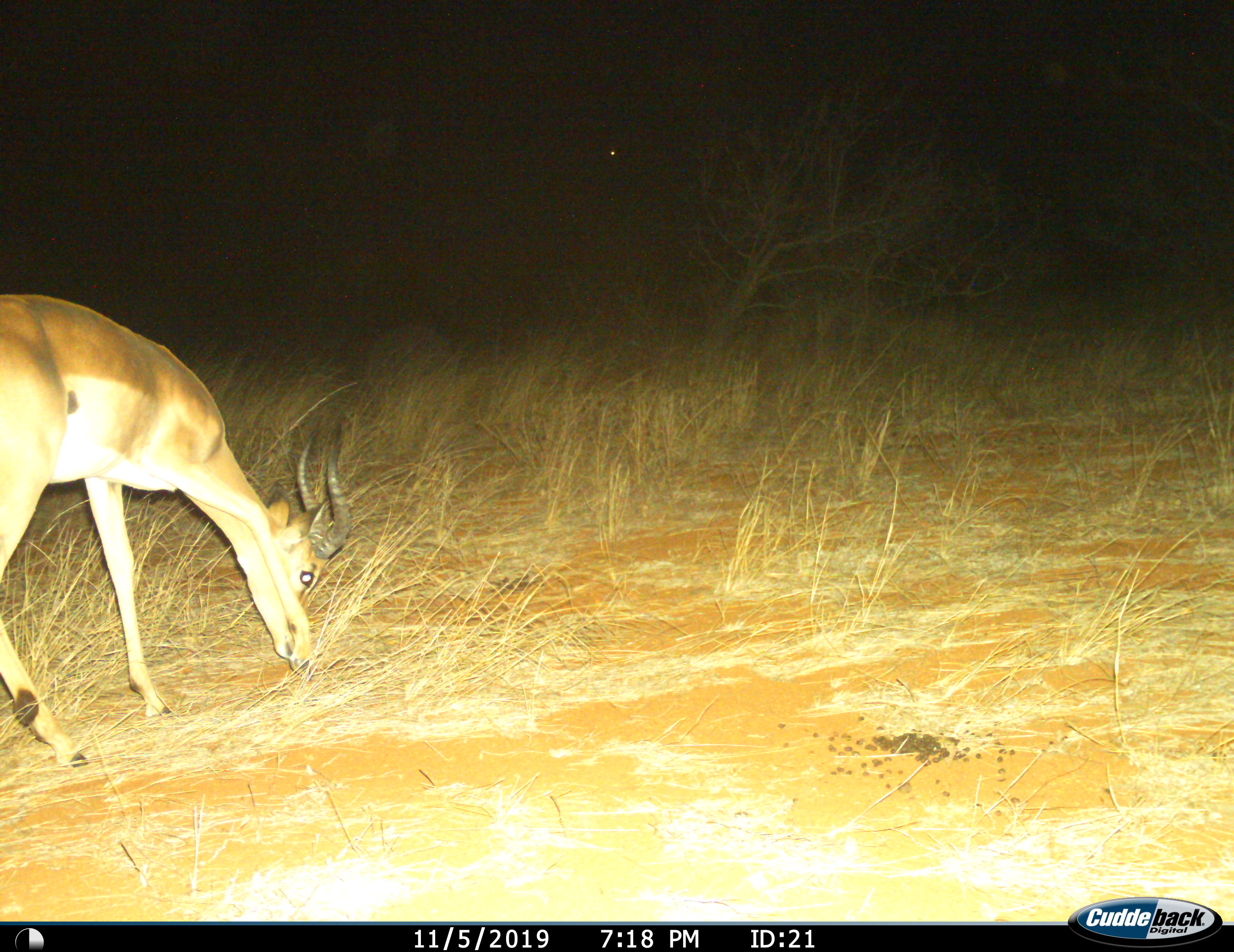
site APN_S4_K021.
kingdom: Animalia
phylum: Chordata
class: Mammalia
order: Artiodactyla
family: Bovidae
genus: Aepyceros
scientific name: Aepyceros melampus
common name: impala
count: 1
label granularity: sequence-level